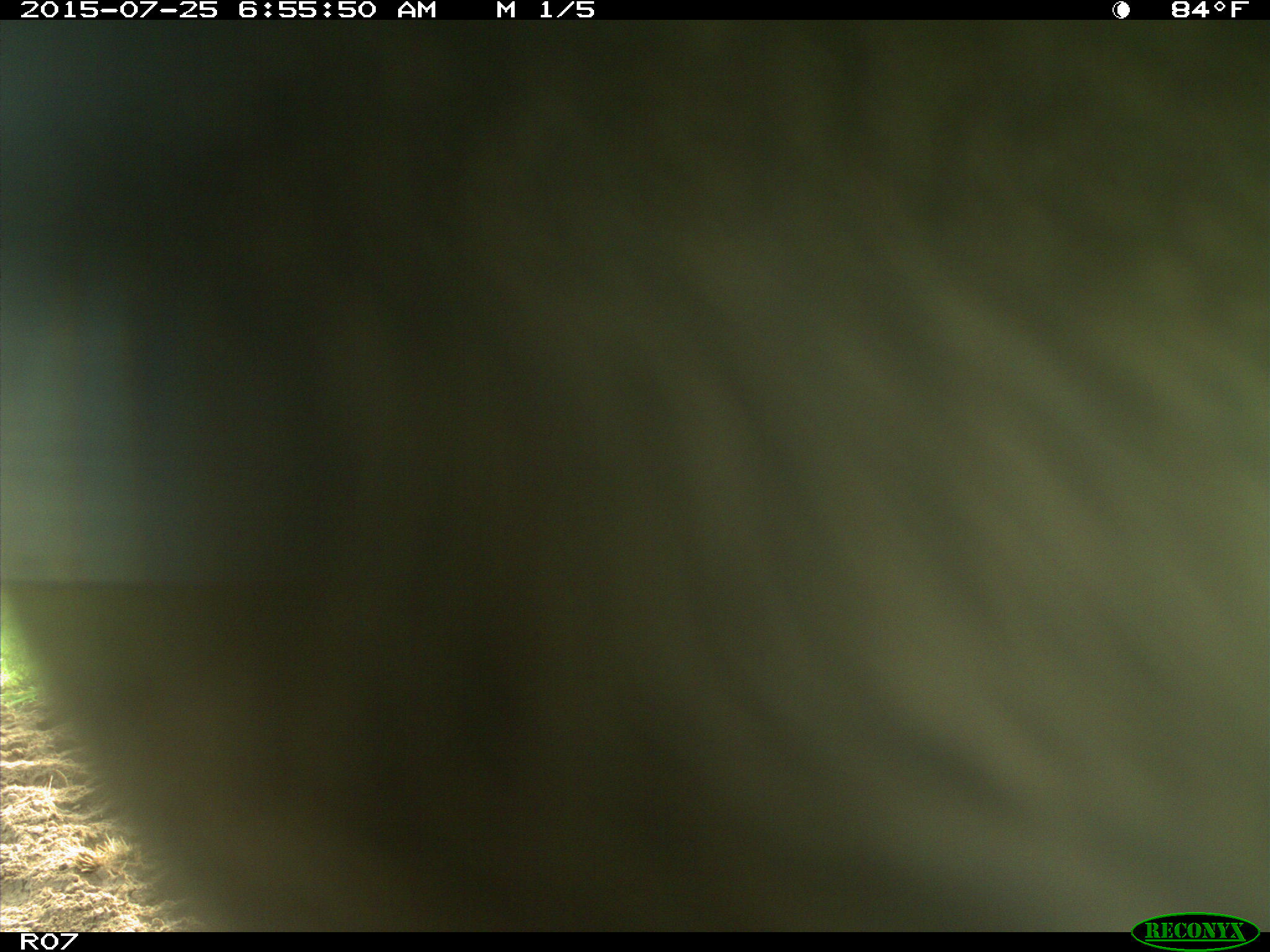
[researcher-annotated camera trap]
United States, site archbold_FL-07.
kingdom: Animalia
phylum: Chordata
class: Mammalia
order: Artiodactyla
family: Bovidae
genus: Bos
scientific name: Bos taurus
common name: domestic cow